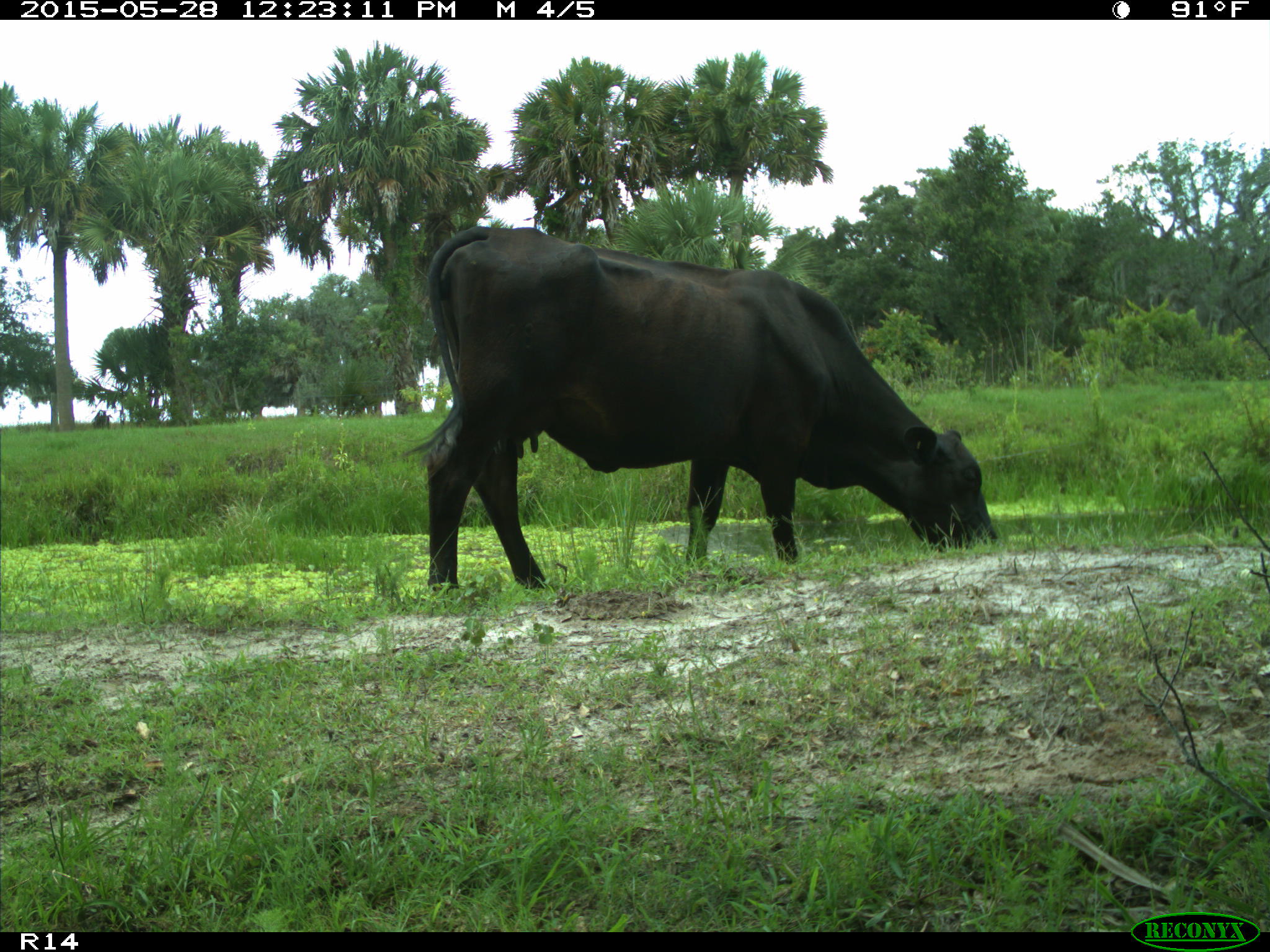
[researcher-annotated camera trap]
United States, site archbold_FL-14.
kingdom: Animalia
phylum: Chordata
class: Mammalia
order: Artiodactyla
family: Bovidae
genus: Bos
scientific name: Bos taurus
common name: domestic cow